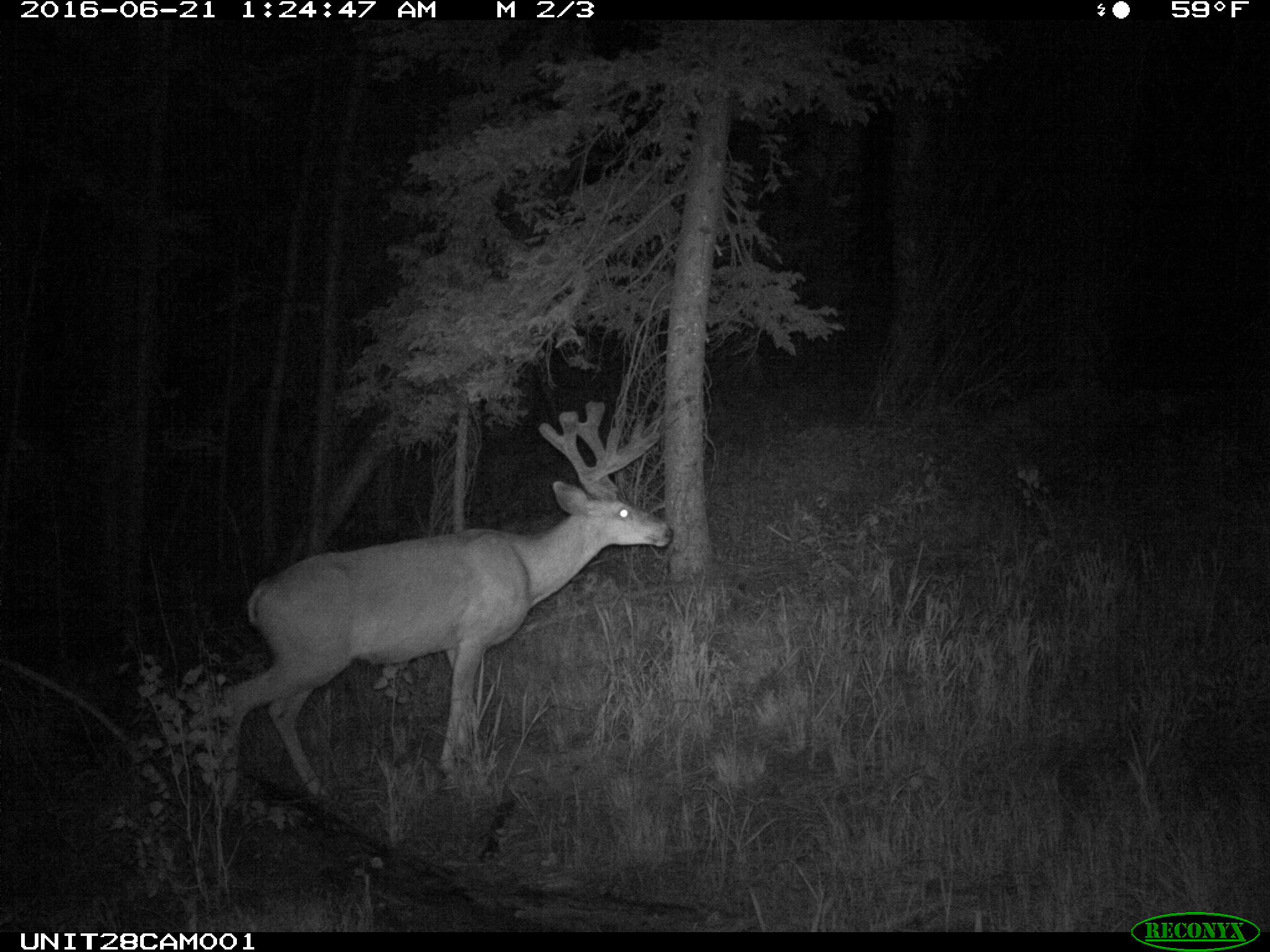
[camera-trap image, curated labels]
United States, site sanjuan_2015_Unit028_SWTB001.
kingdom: Animalia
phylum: Chordata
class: Mammalia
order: Artiodactyla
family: Cervidae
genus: Odocoileus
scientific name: Odocoileus hemionus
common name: mule deer